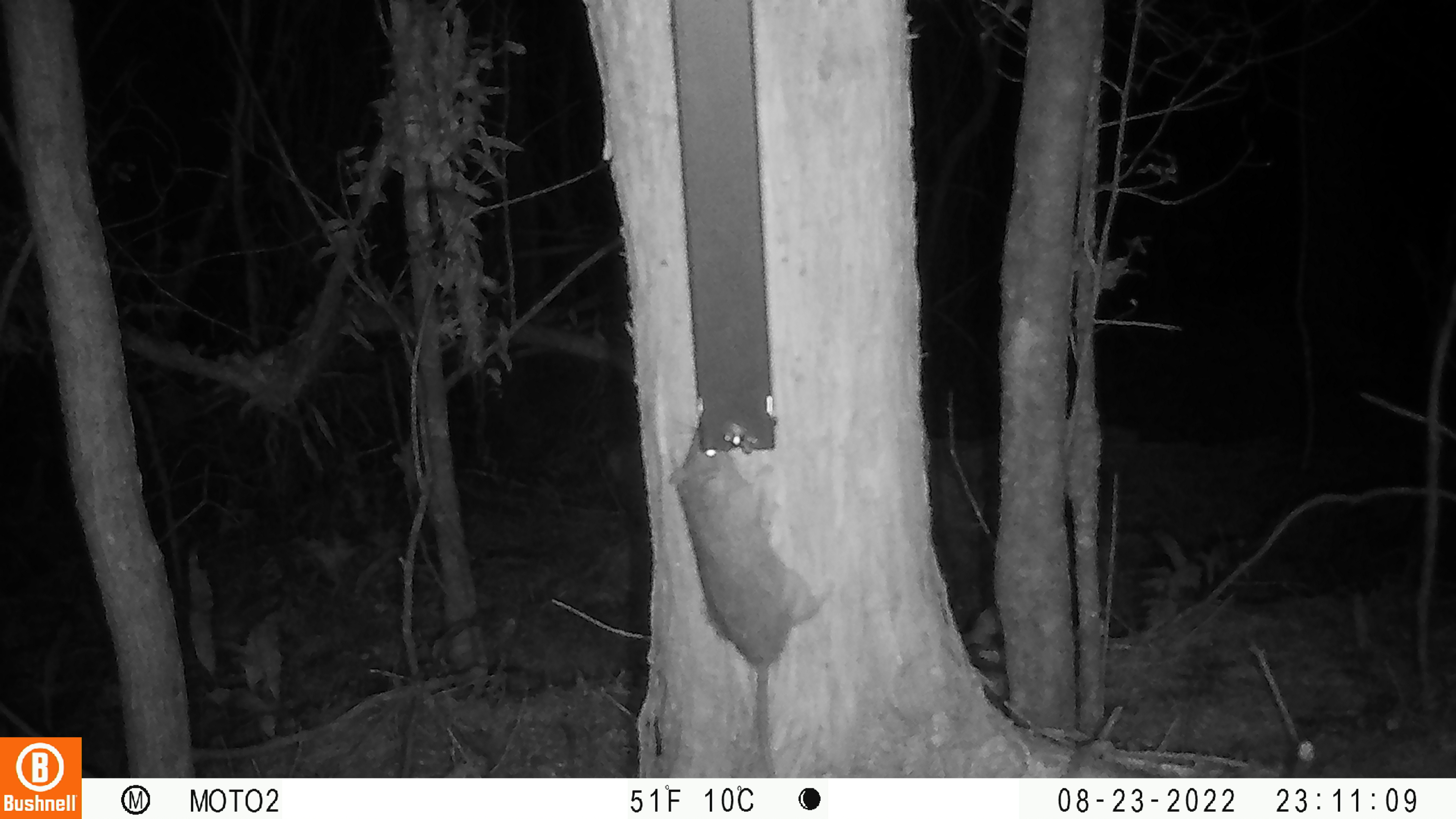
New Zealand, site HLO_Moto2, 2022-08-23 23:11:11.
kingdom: Animalia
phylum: Chordata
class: Mammalia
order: Rodentia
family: Muridae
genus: Rattus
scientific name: Rattus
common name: rat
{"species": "rat (Rattus)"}